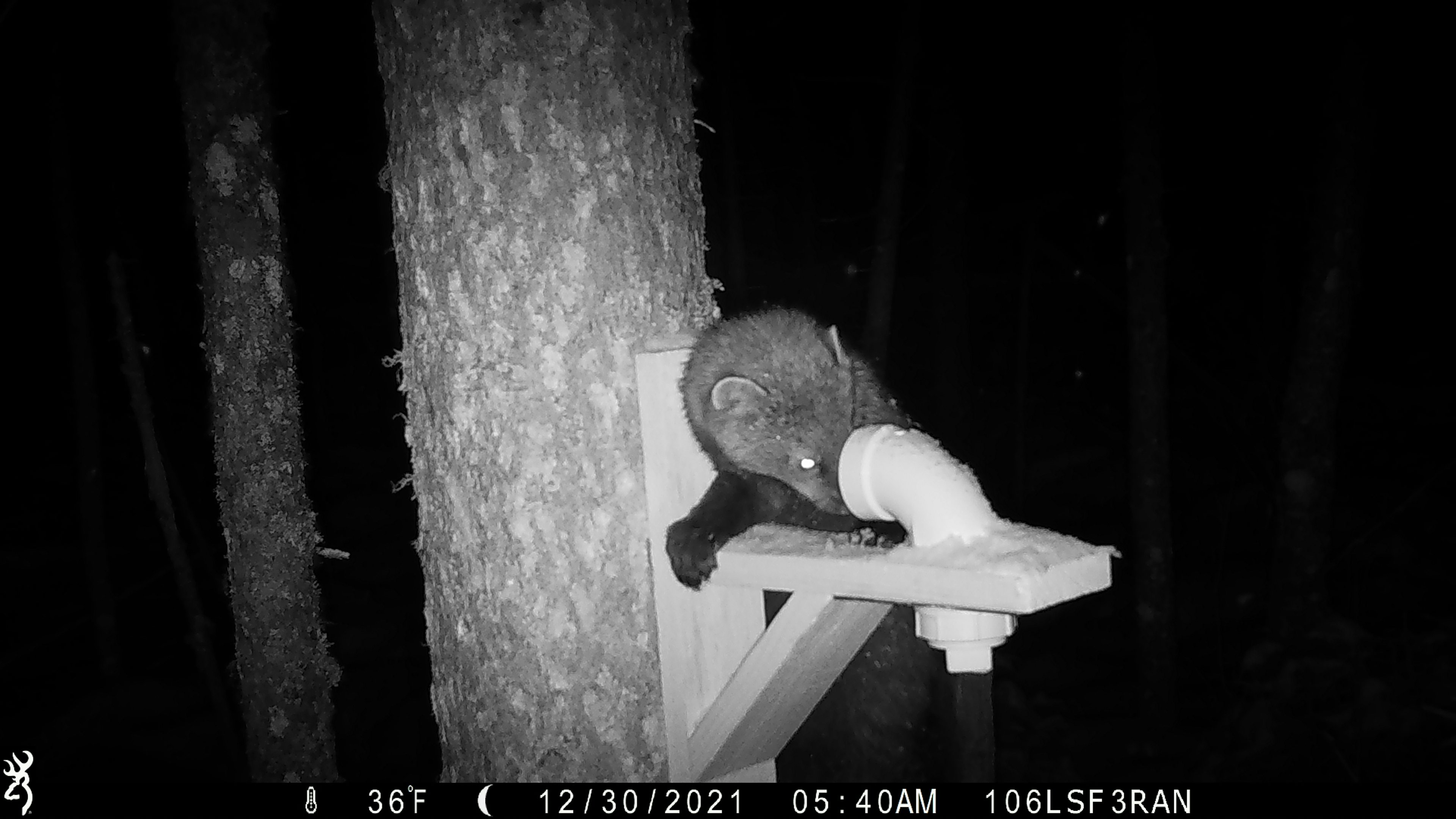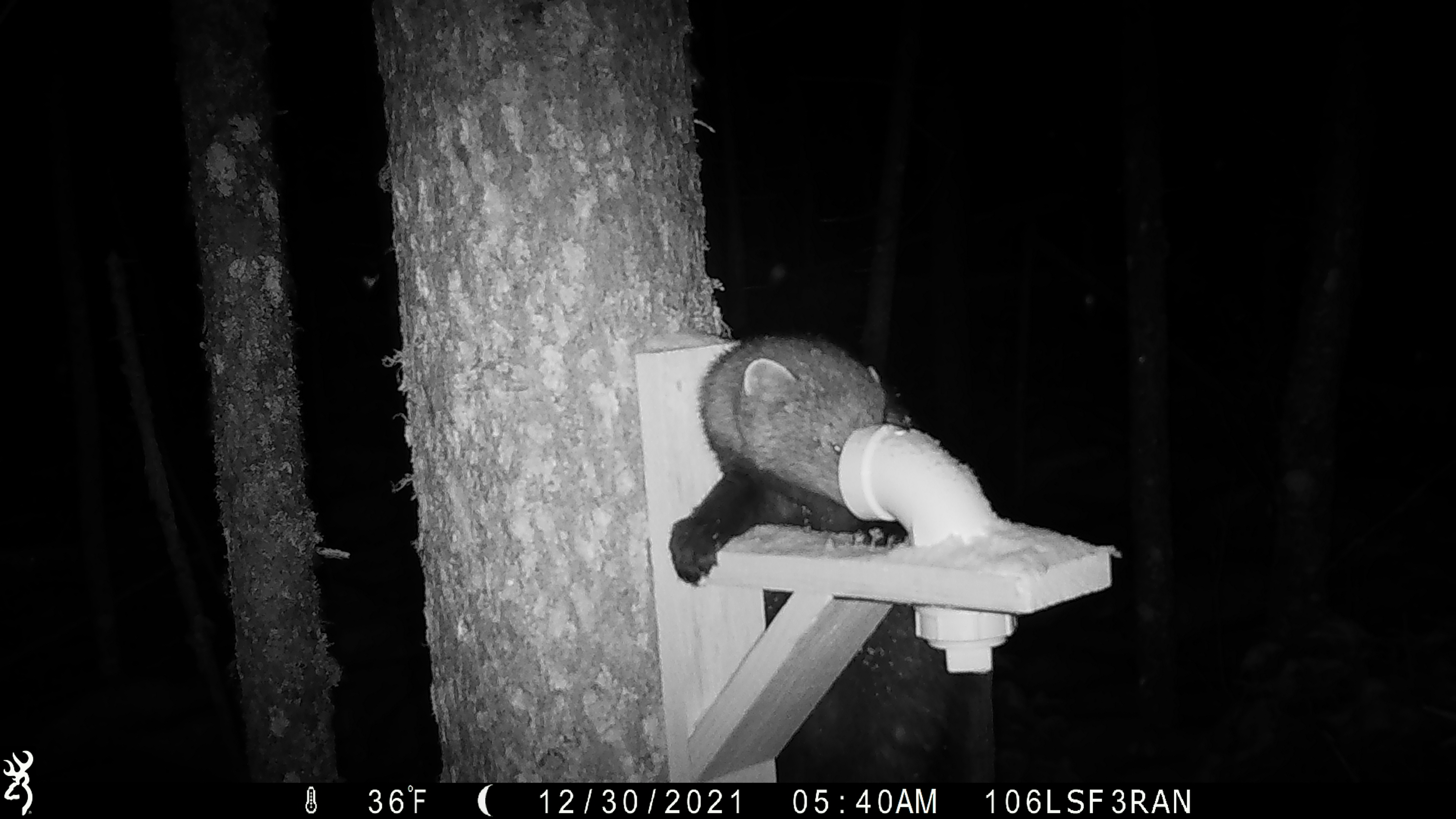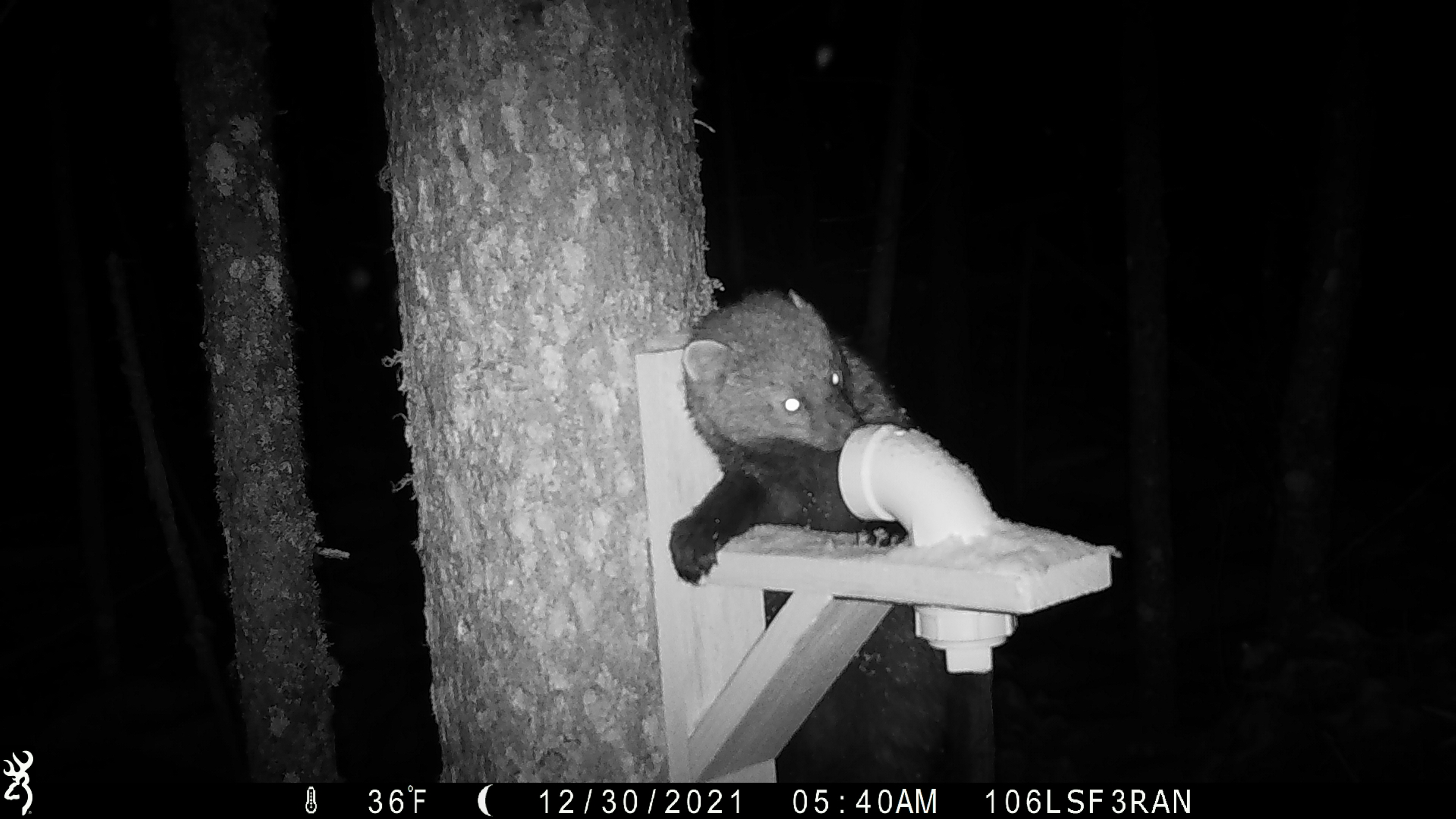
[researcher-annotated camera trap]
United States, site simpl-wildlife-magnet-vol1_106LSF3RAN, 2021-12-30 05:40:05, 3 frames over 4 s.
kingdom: Animalia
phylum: Chordata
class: Mammalia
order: Carnivora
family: Mustelidae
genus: Pekania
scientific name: Pekania pennanti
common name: fisher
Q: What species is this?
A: Fisher (Pekania pennanti).